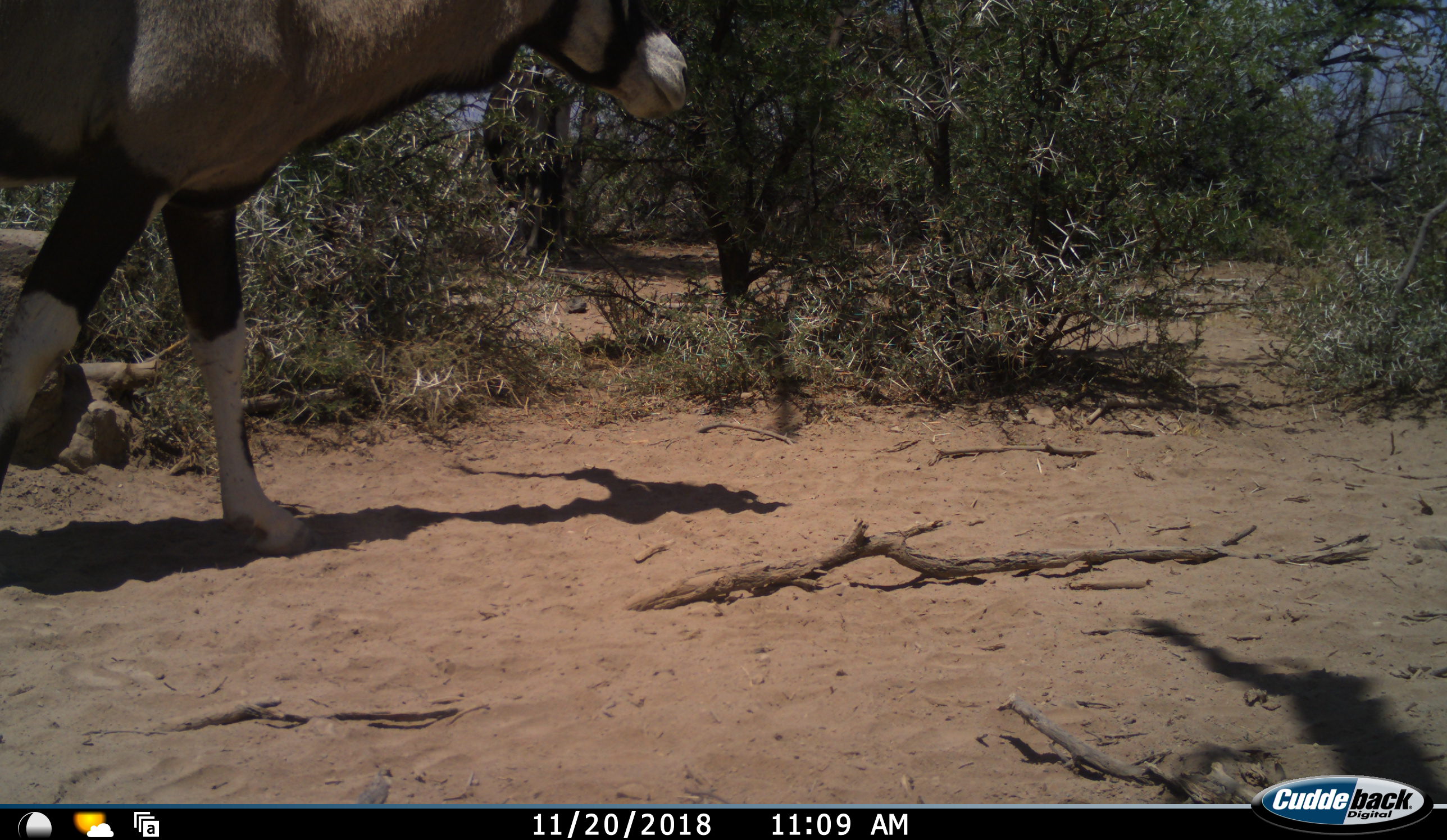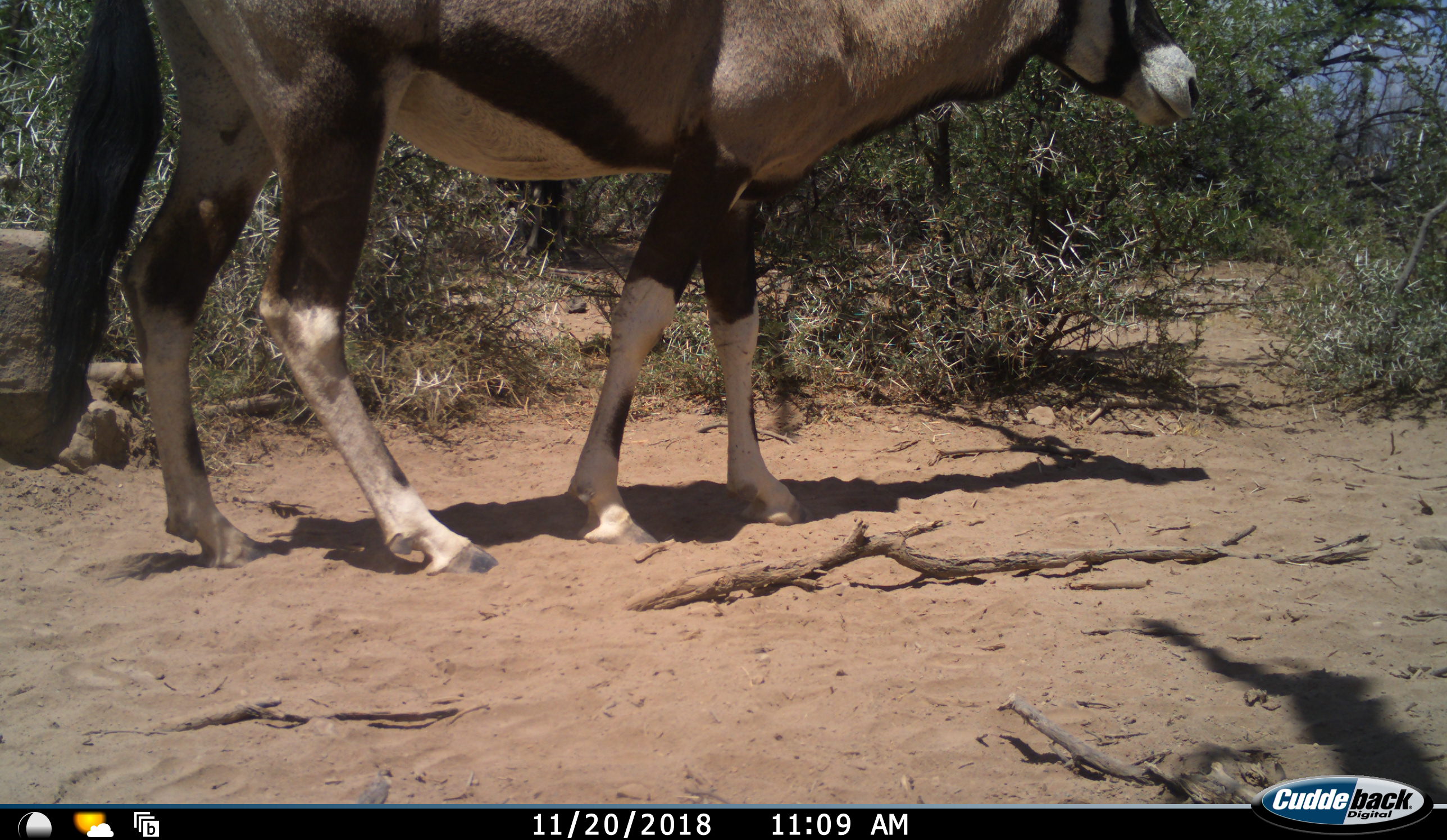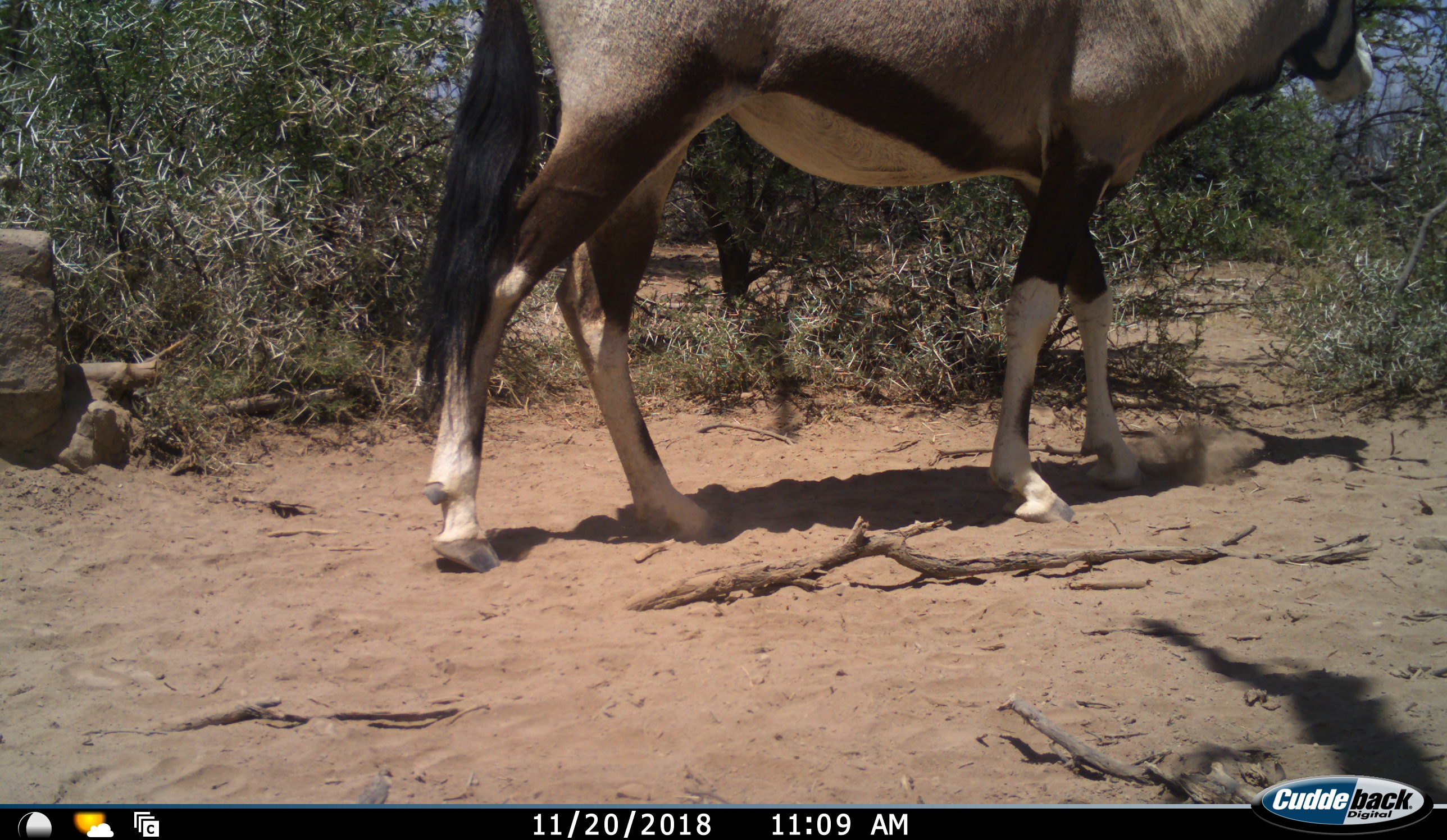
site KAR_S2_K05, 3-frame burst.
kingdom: Animalia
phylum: Chordata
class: Mammalia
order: Artiodactyla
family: Bovidae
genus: Oryx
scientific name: Oryx gazella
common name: gemsbok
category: oryx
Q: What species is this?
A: Oryx (gemsbok) (Oryx gazella).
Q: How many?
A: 1.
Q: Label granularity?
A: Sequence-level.